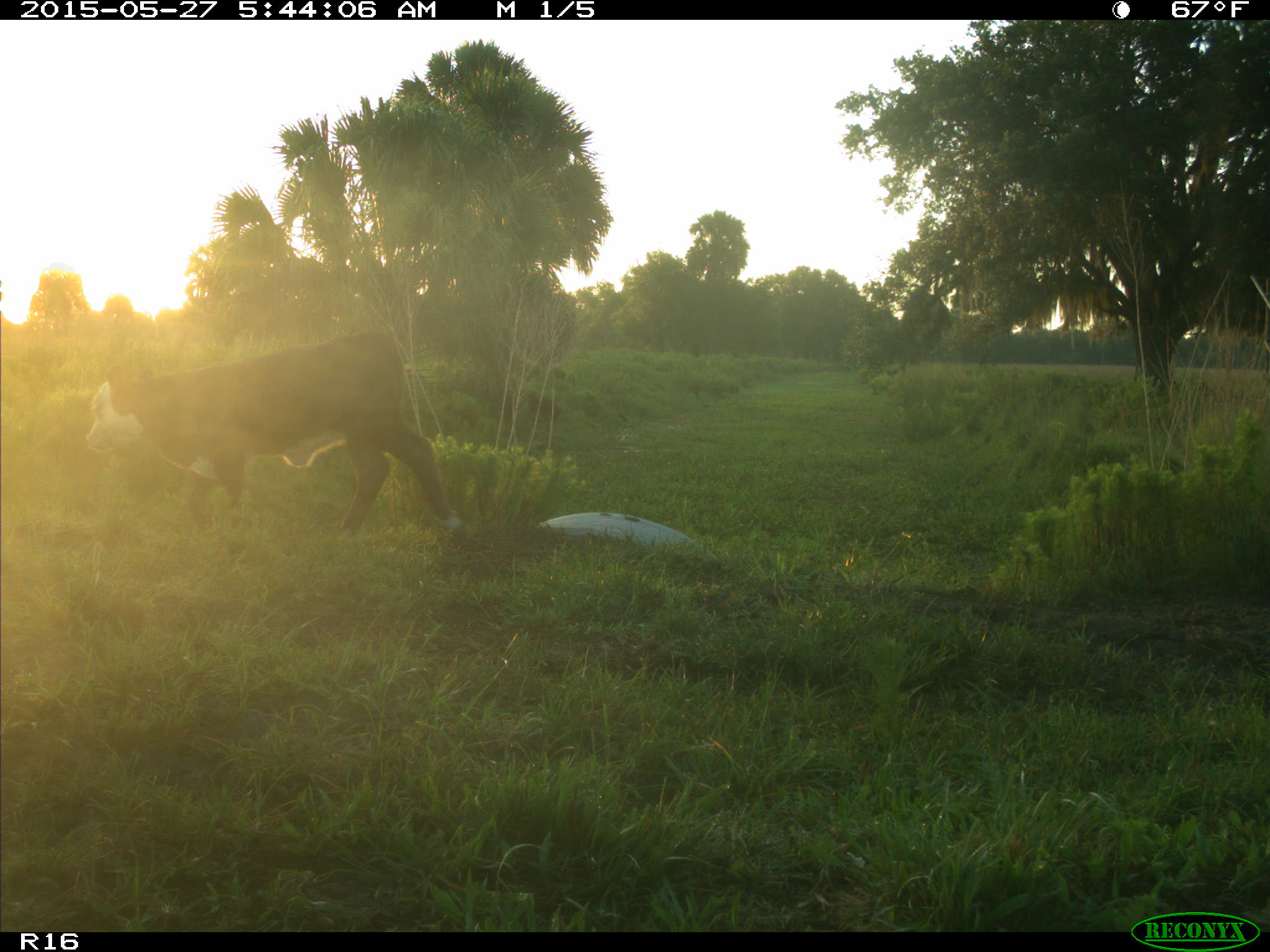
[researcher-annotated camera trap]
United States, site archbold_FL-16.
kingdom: Animalia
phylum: Chordata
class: Mammalia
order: Artiodactyla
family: Bovidae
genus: Bos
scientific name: Bos taurus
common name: domestic cow